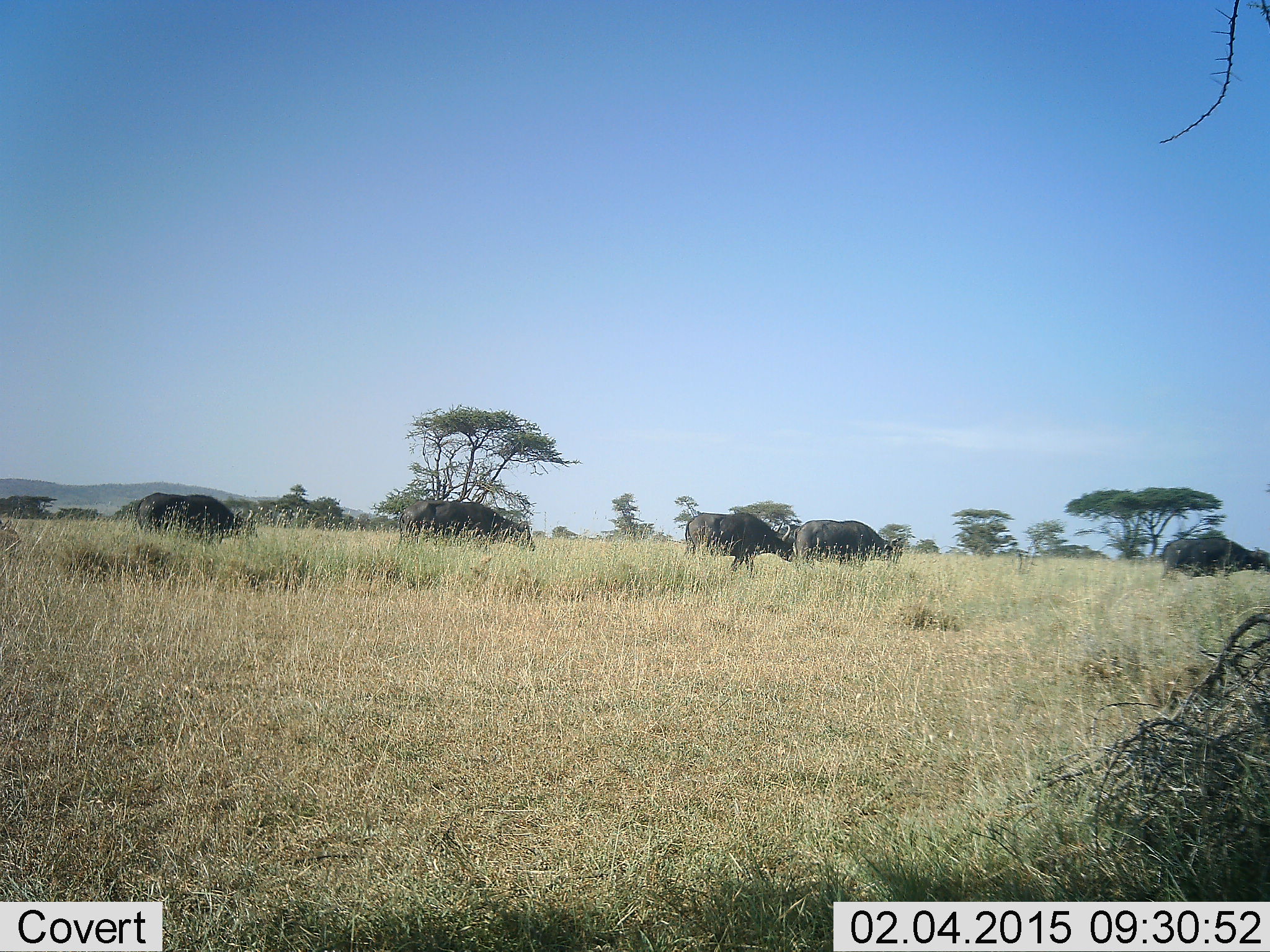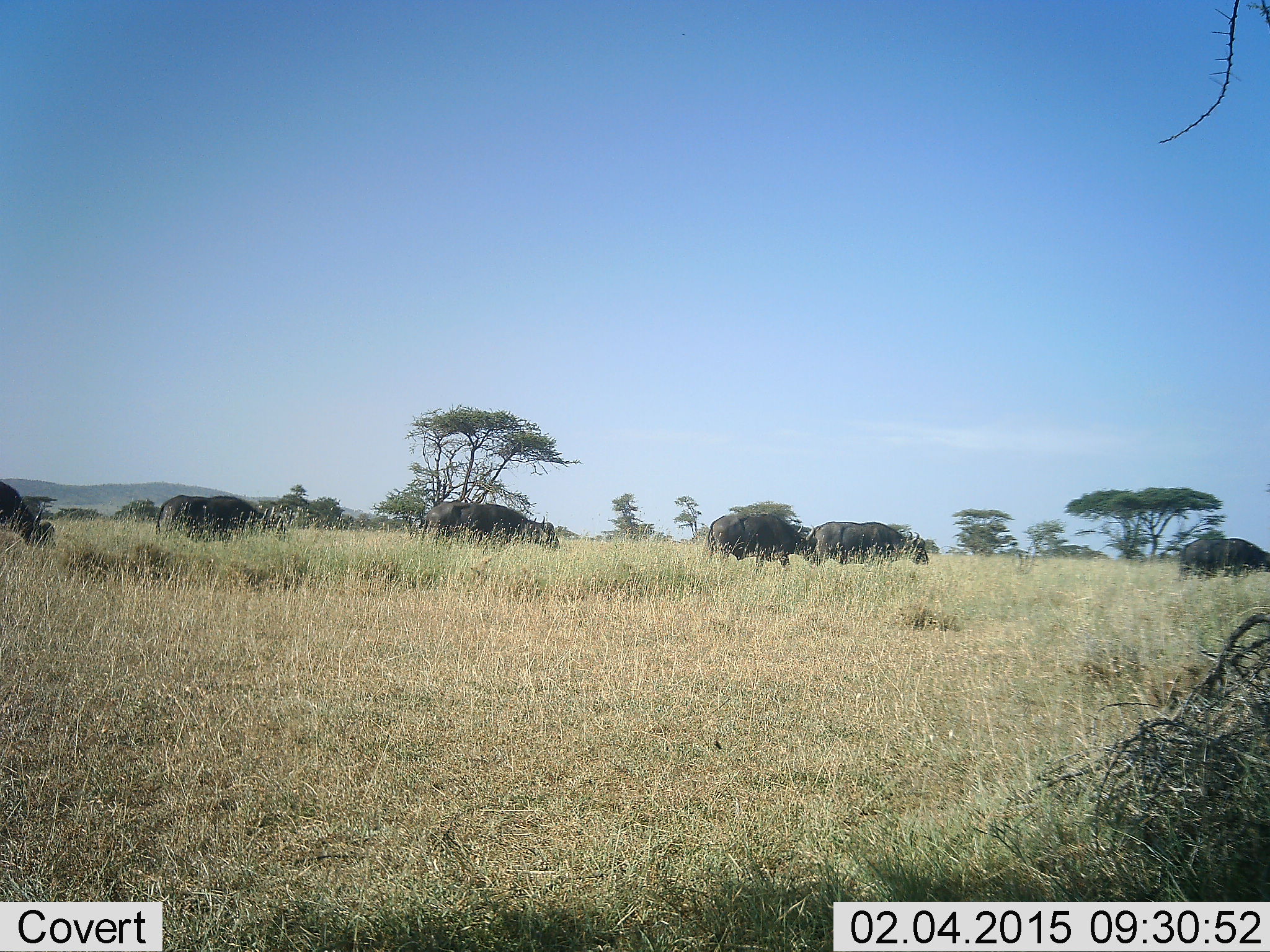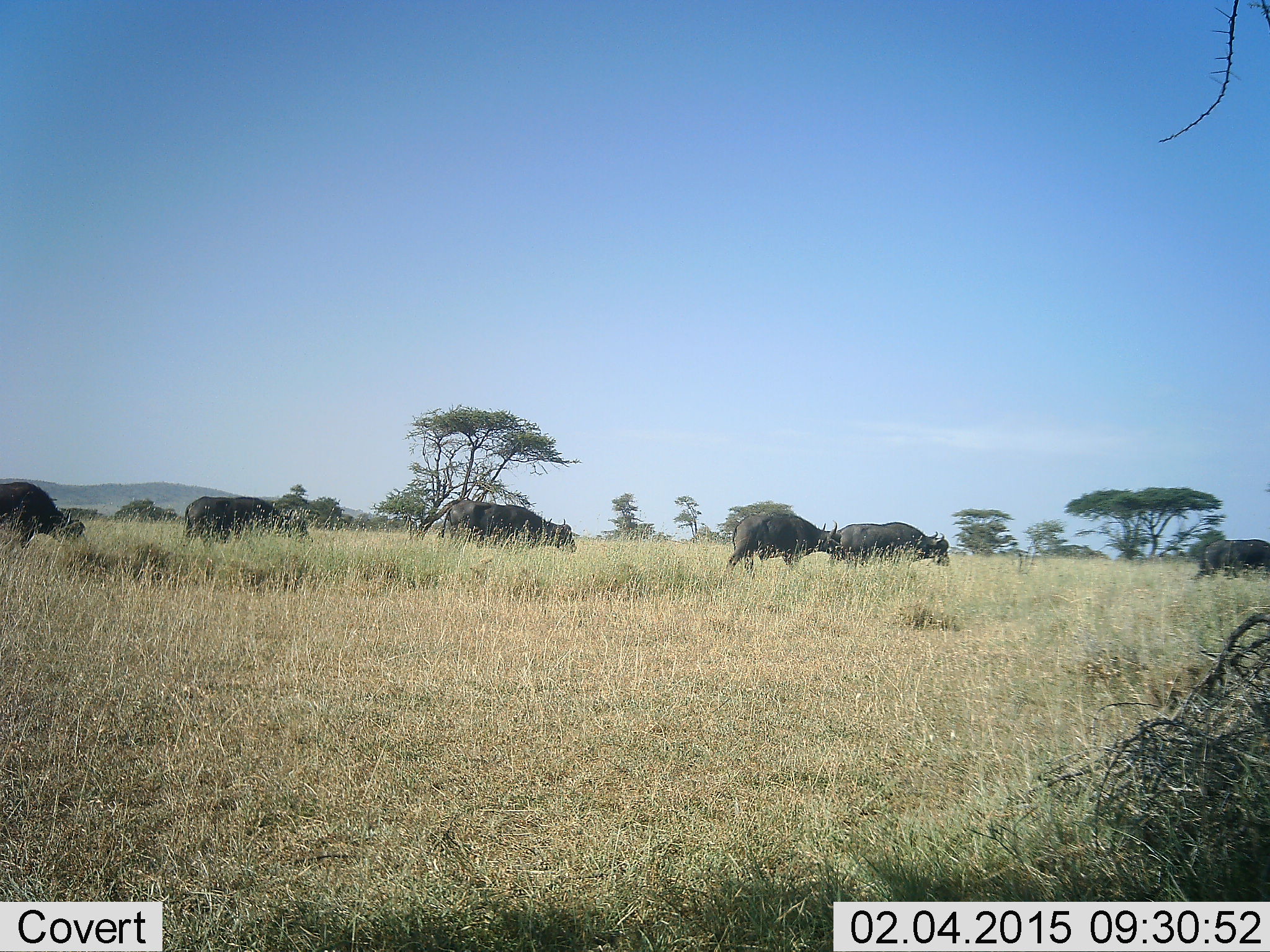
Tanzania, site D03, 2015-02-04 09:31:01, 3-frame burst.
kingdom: Animalia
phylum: Chordata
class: Mammalia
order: Artiodactyla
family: Bovidae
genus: Syncerus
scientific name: Syncerus caffer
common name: cape buffalo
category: buffalo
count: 6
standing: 0%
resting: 0%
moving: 100%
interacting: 10%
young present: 0%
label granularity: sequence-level